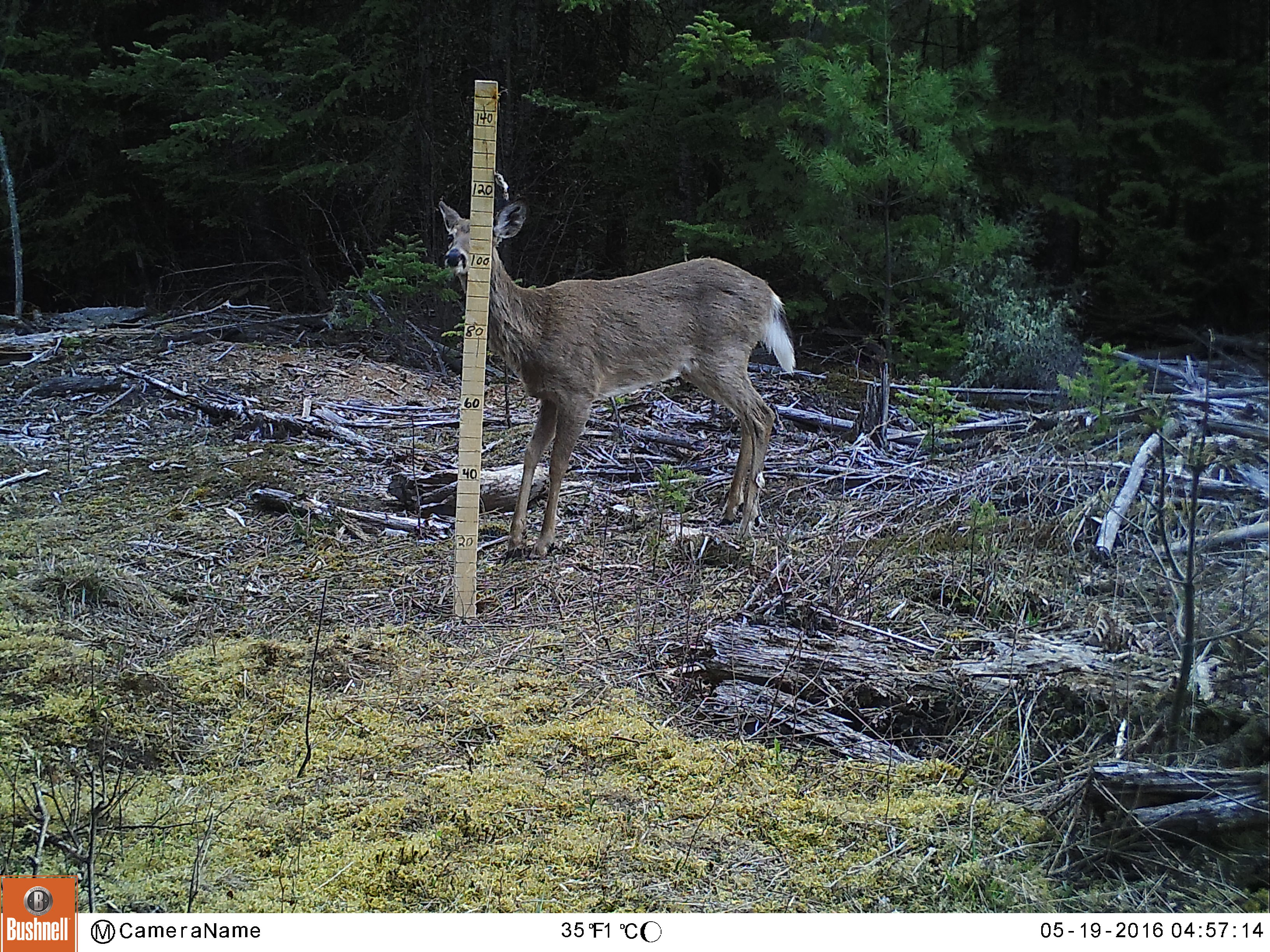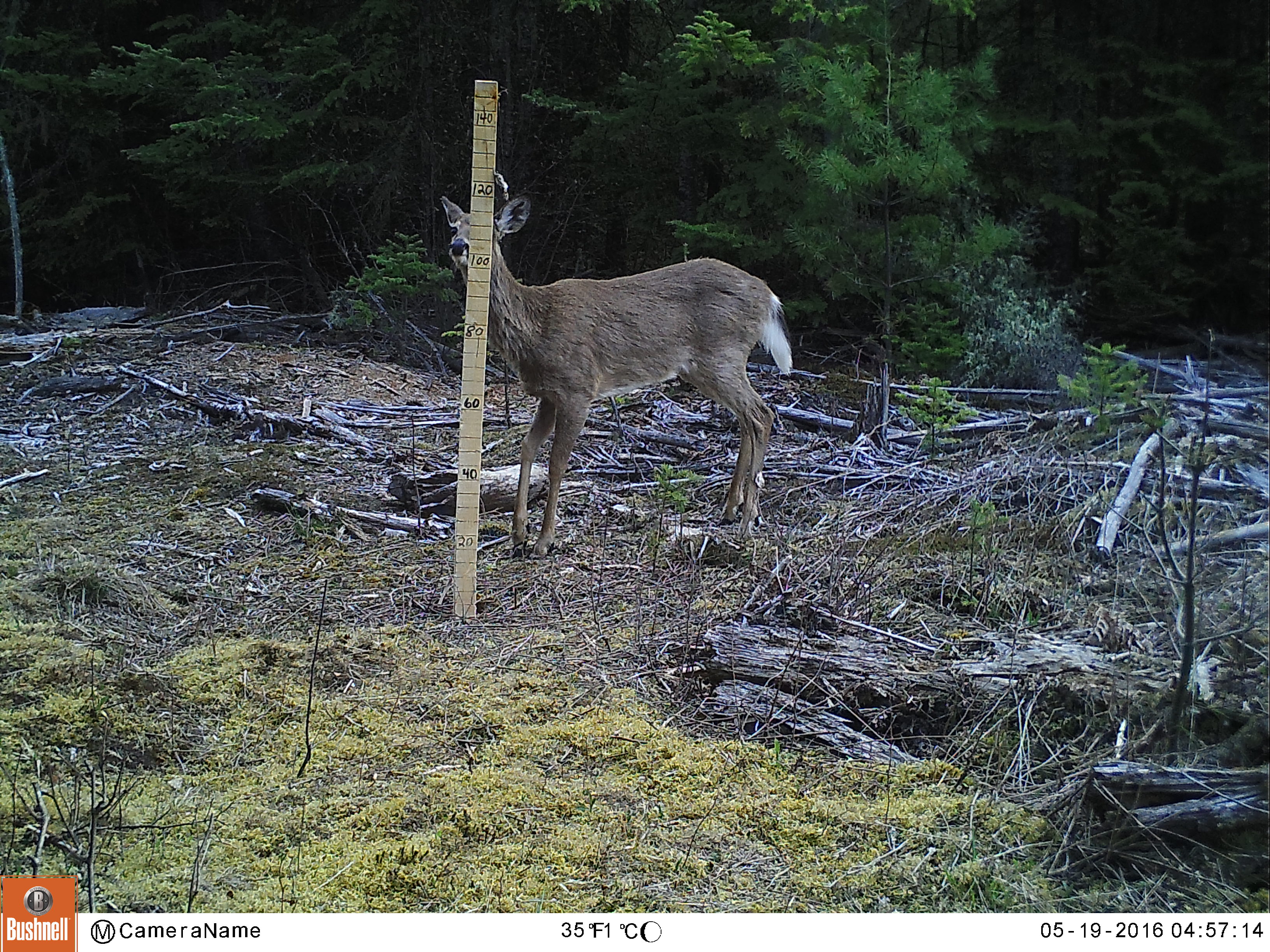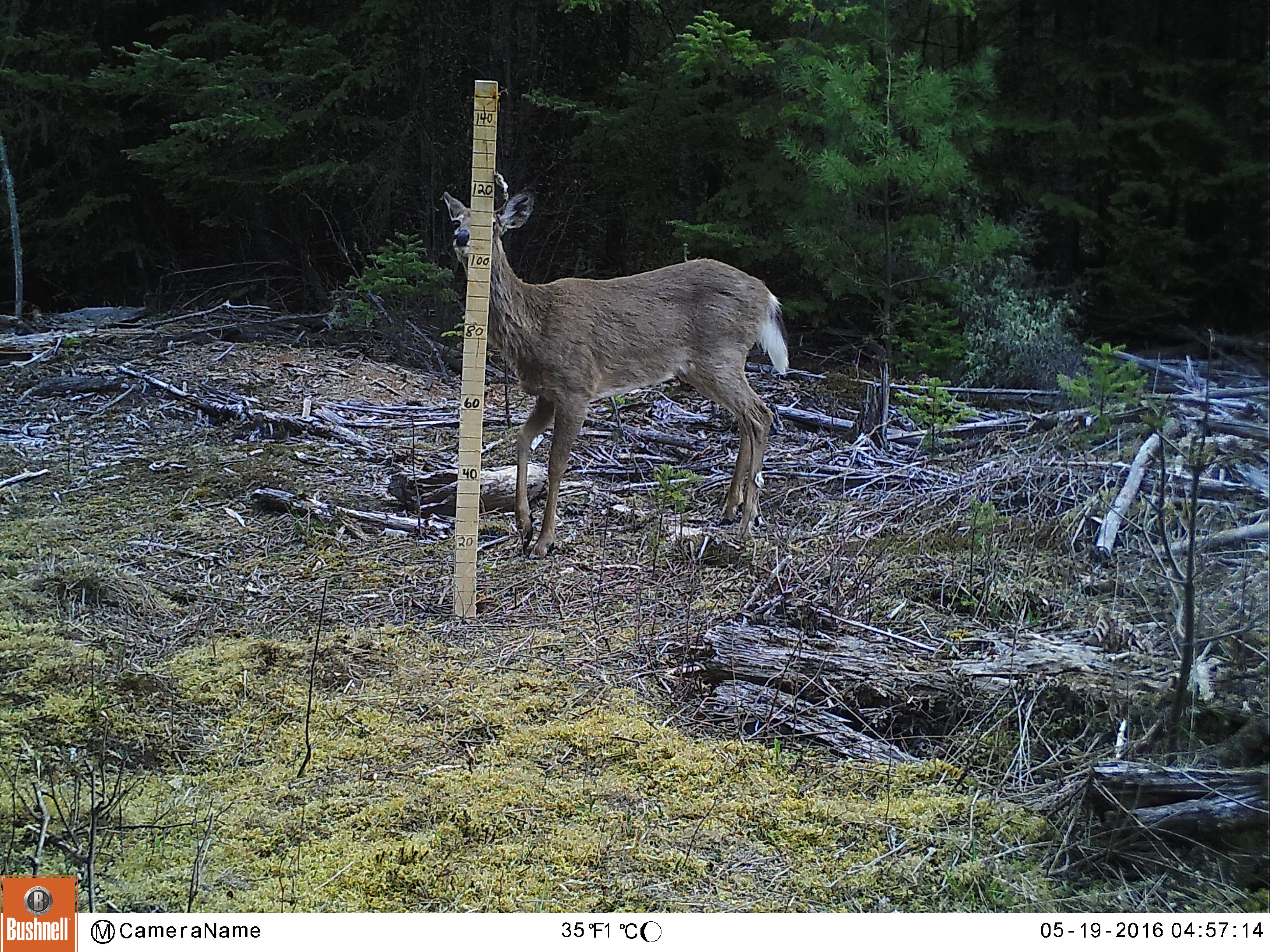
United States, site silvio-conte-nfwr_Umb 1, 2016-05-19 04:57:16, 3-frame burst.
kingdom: Animalia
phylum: Chordata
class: Mammalia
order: Artiodactyla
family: Cervidae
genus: Odocoileus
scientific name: Odocoileus virginianus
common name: white-tailed deer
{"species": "white-tailed deer (Odocoileus virginianus)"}